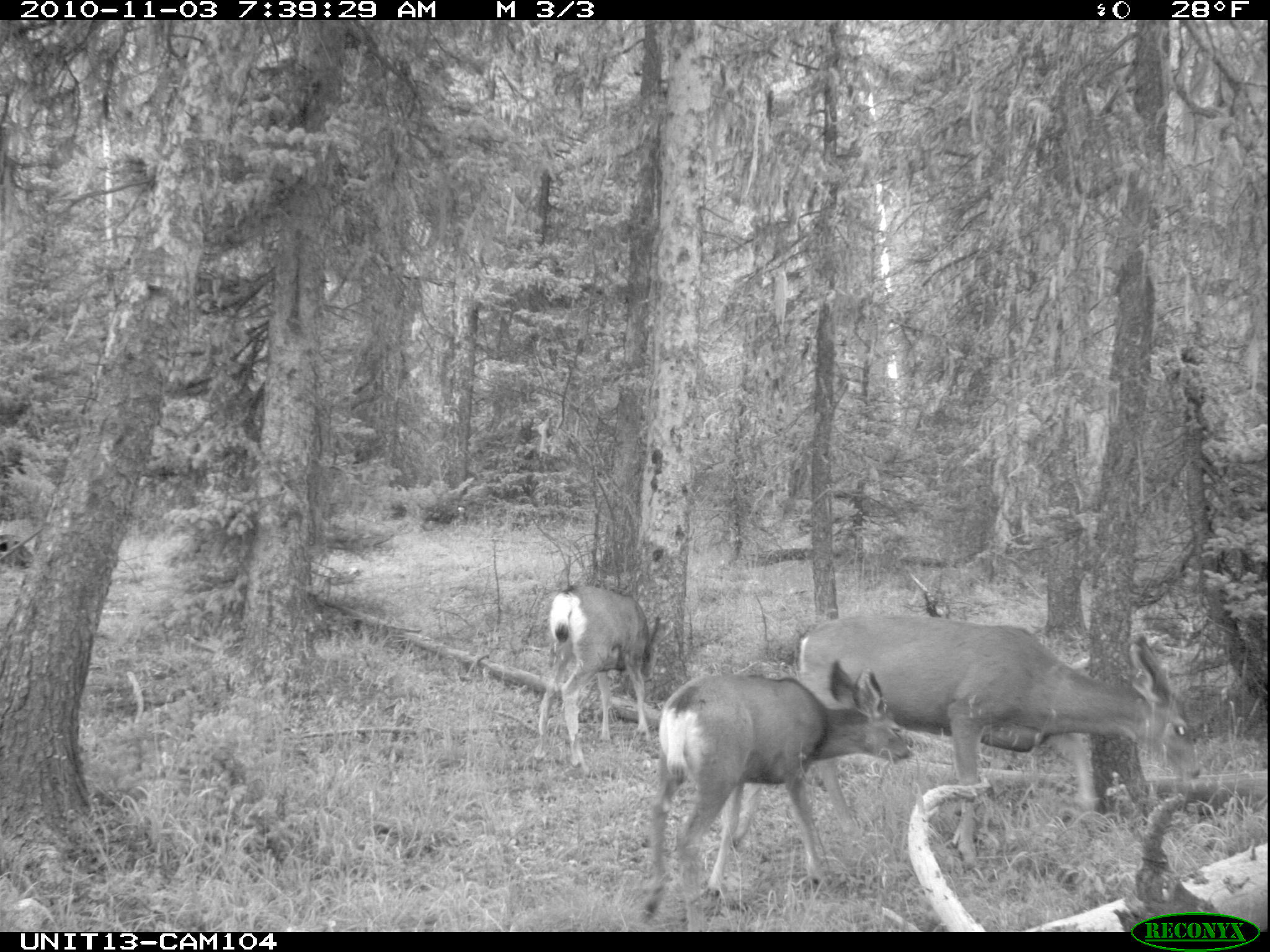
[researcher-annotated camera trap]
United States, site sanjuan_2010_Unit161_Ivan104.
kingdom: Animalia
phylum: Chordata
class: Mammalia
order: Artiodactyla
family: Cervidae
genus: Odocoileus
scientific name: Odocoileus hemionus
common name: mule deer